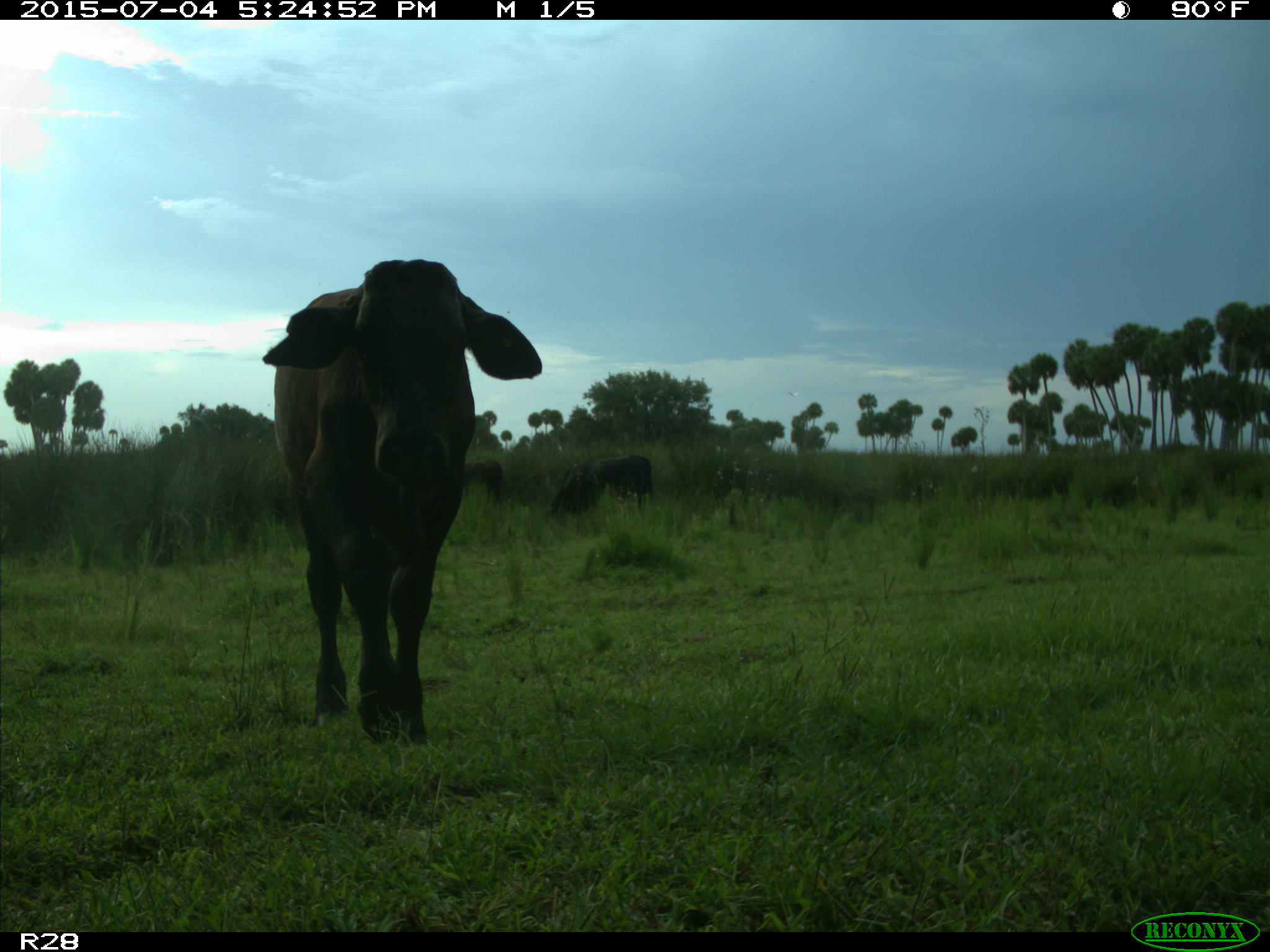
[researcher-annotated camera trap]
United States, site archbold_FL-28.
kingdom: Animalia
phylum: Chordata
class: Mammalia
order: Artiodactyla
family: Bovidae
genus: Bos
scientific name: Bos taurus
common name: domestic cow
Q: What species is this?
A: Bos taurus (domestic cow).